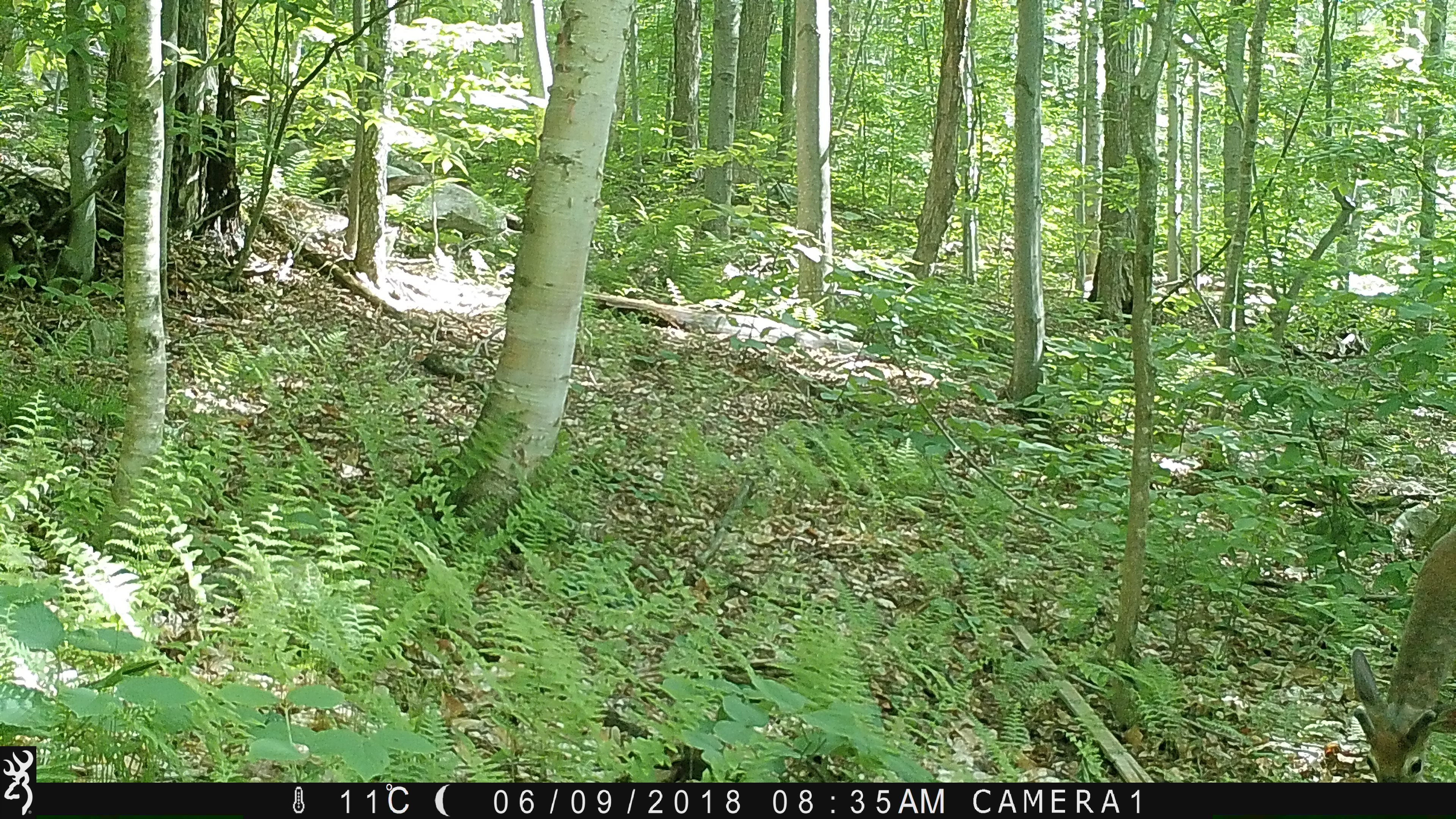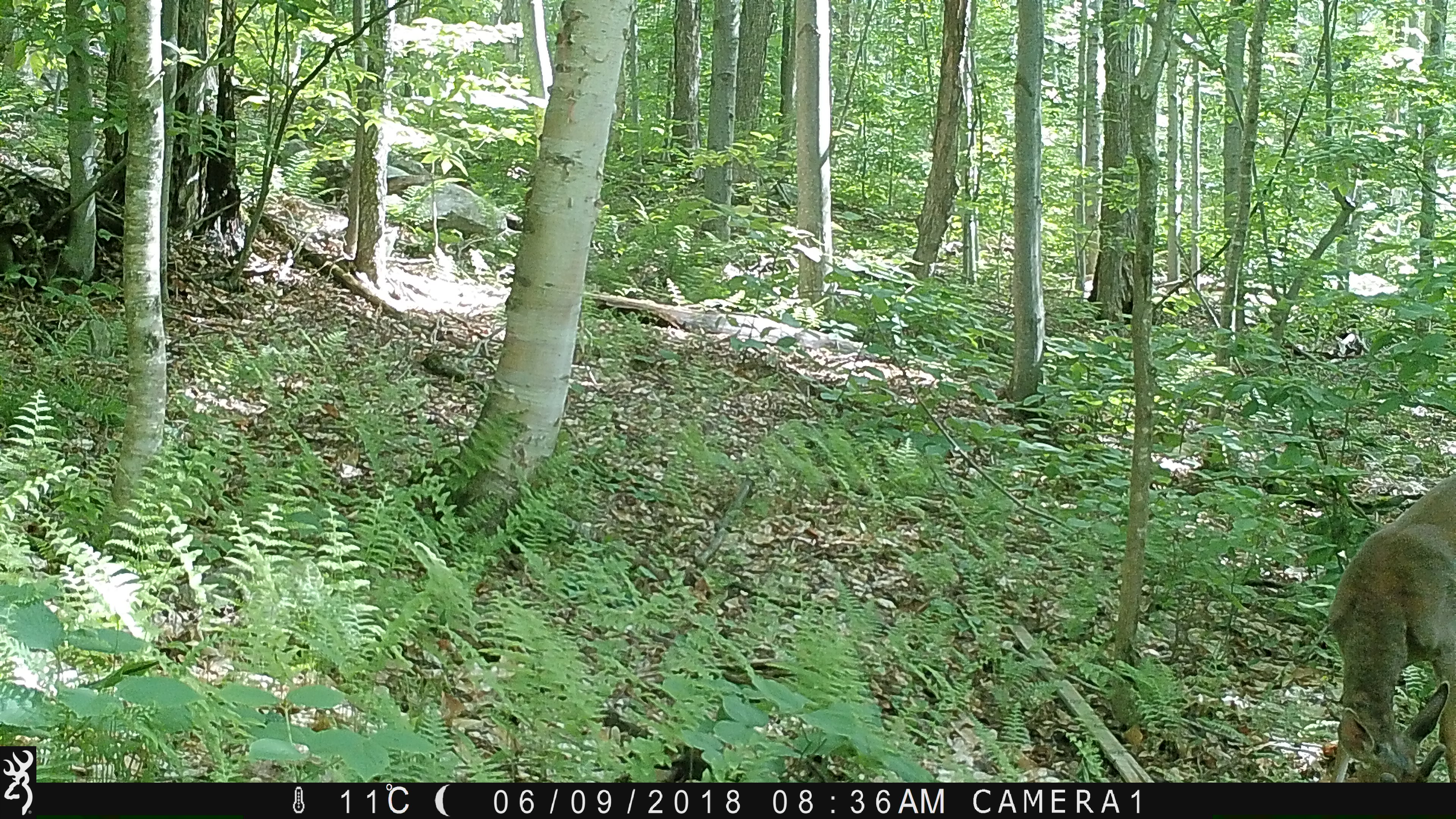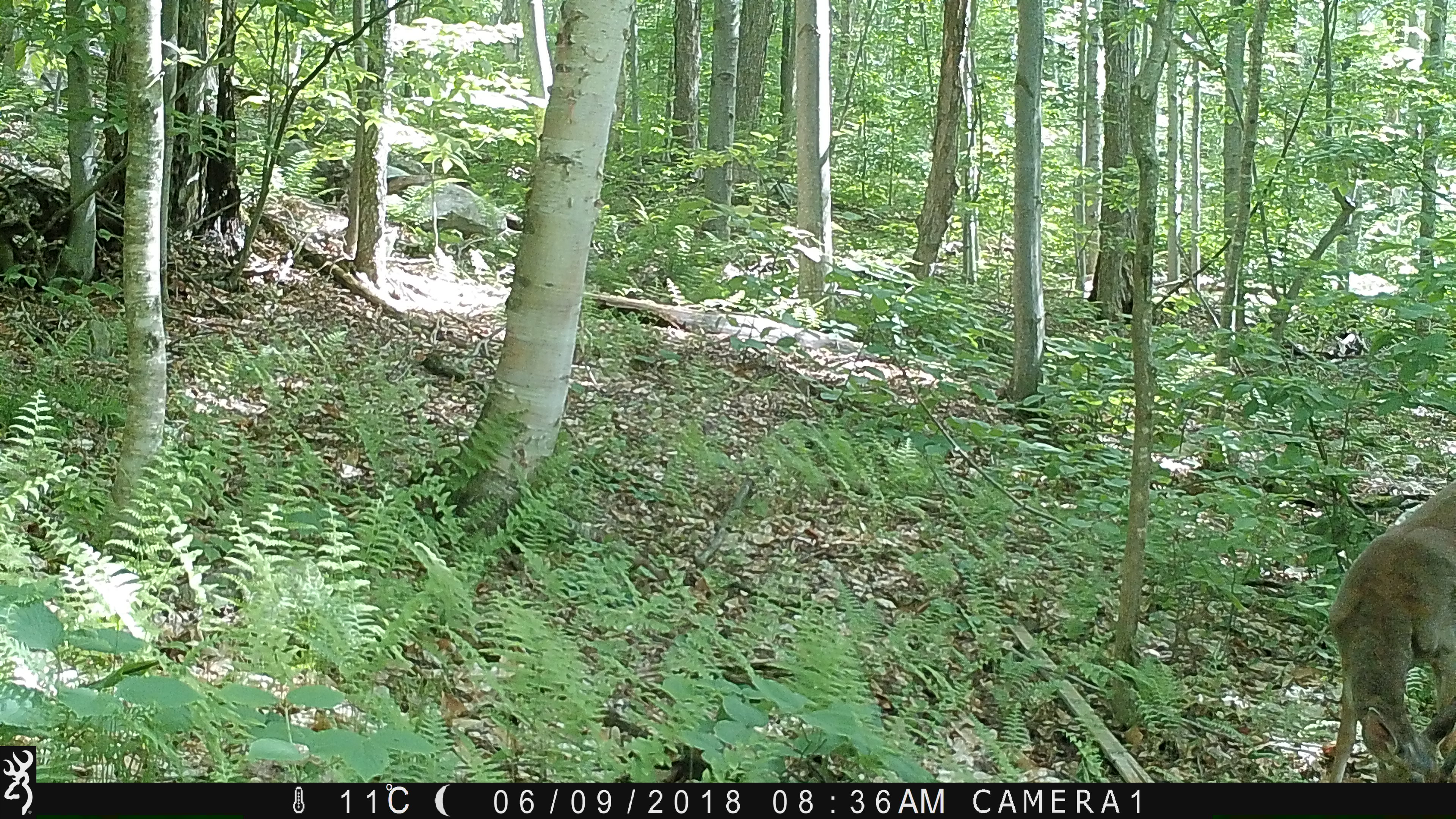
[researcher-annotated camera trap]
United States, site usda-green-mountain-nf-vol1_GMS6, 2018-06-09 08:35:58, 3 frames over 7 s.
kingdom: Animalia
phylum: Chordata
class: Mammalia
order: Artiodactyla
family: Cervidae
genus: Odocoileus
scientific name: Odocoileus virginianus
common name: white-tailed deer